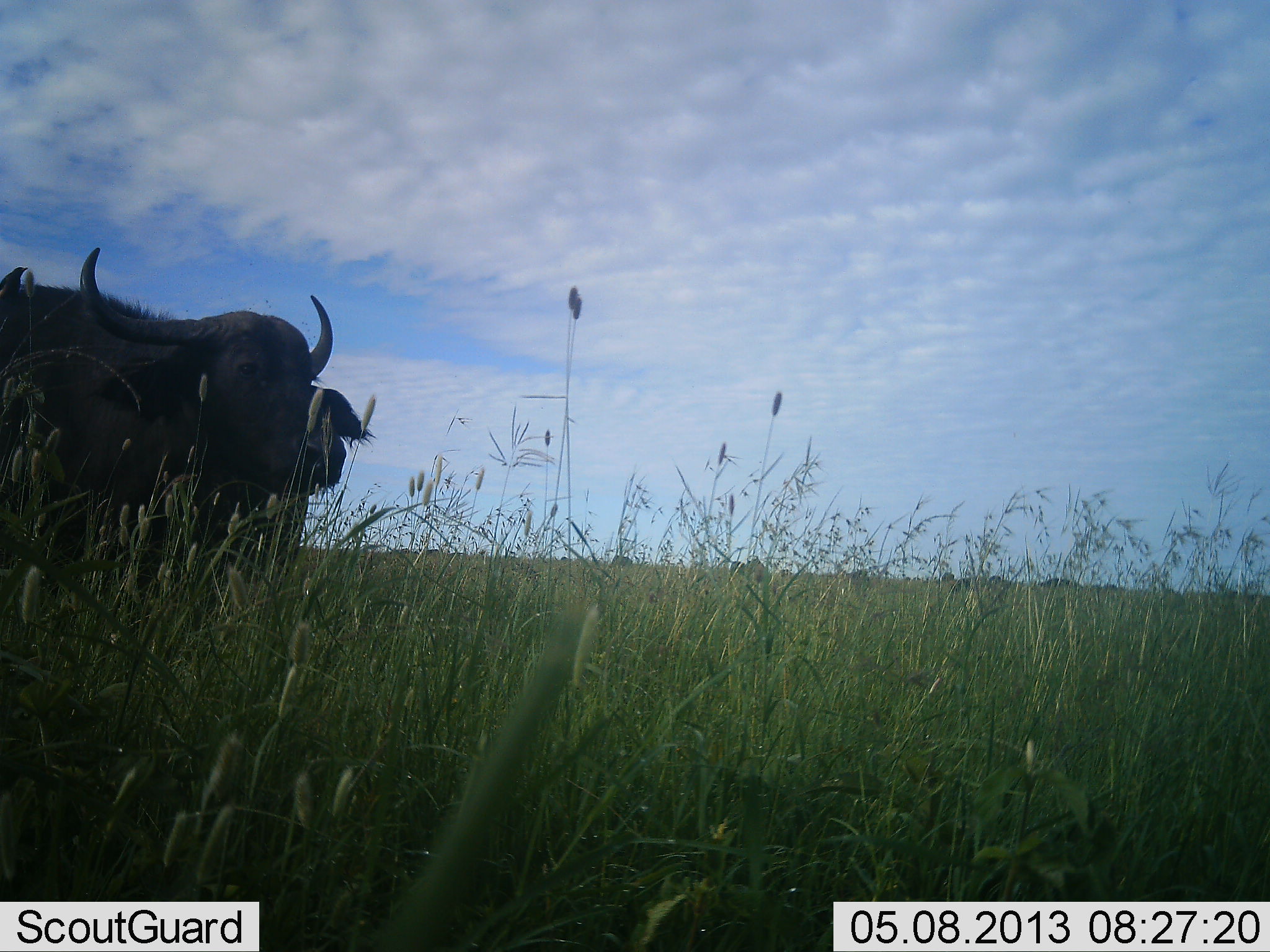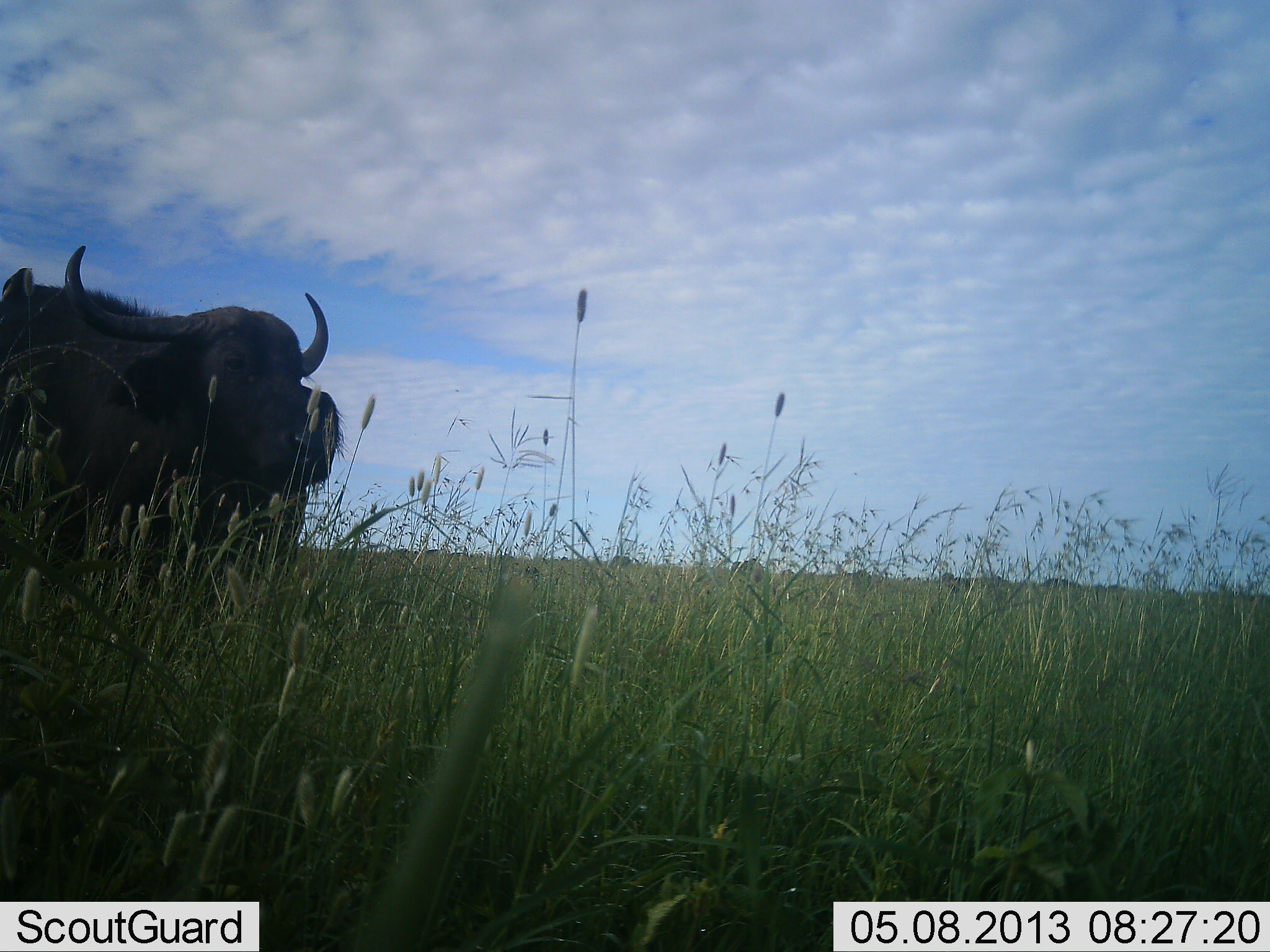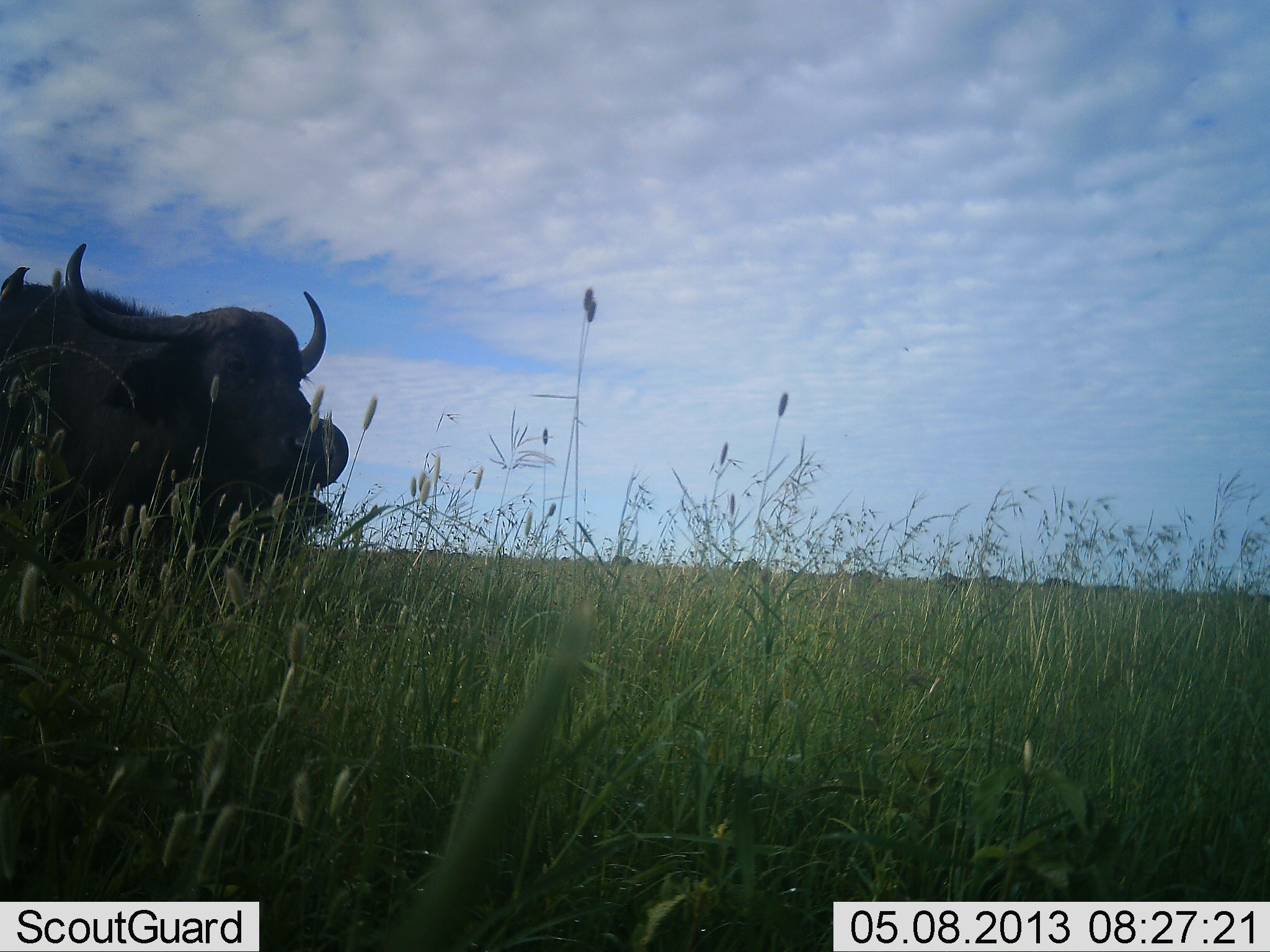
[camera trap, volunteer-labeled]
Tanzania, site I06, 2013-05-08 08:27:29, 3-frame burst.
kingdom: Animalia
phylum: Chordata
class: Mammalia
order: Artiodactyla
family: Bovidae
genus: Syncerus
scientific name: Syncerus caffer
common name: cape buffalo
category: buffalo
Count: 2.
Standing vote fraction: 86%.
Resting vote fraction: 0%.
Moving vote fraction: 5%.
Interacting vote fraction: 0%.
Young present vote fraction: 0%.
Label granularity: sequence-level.